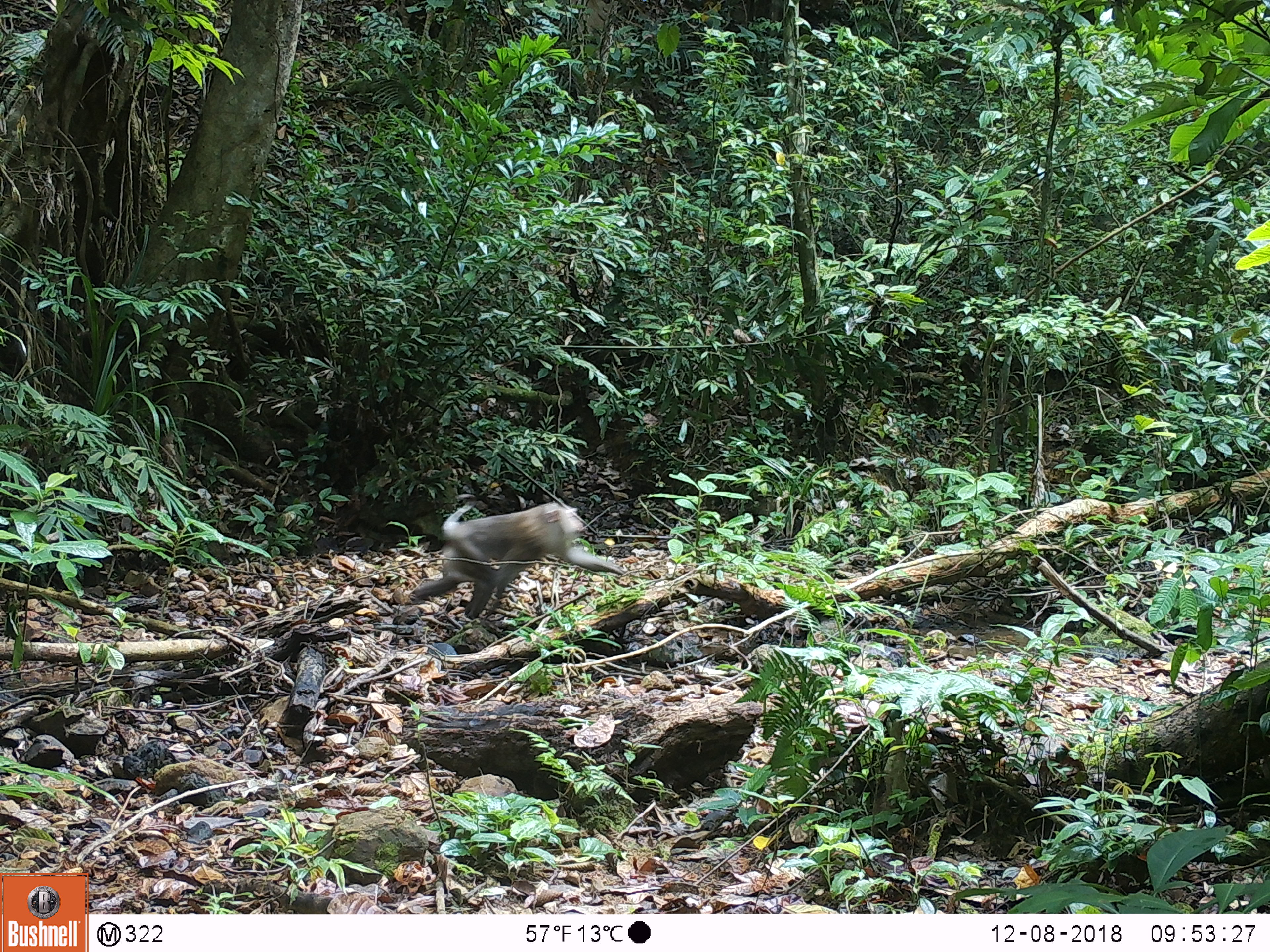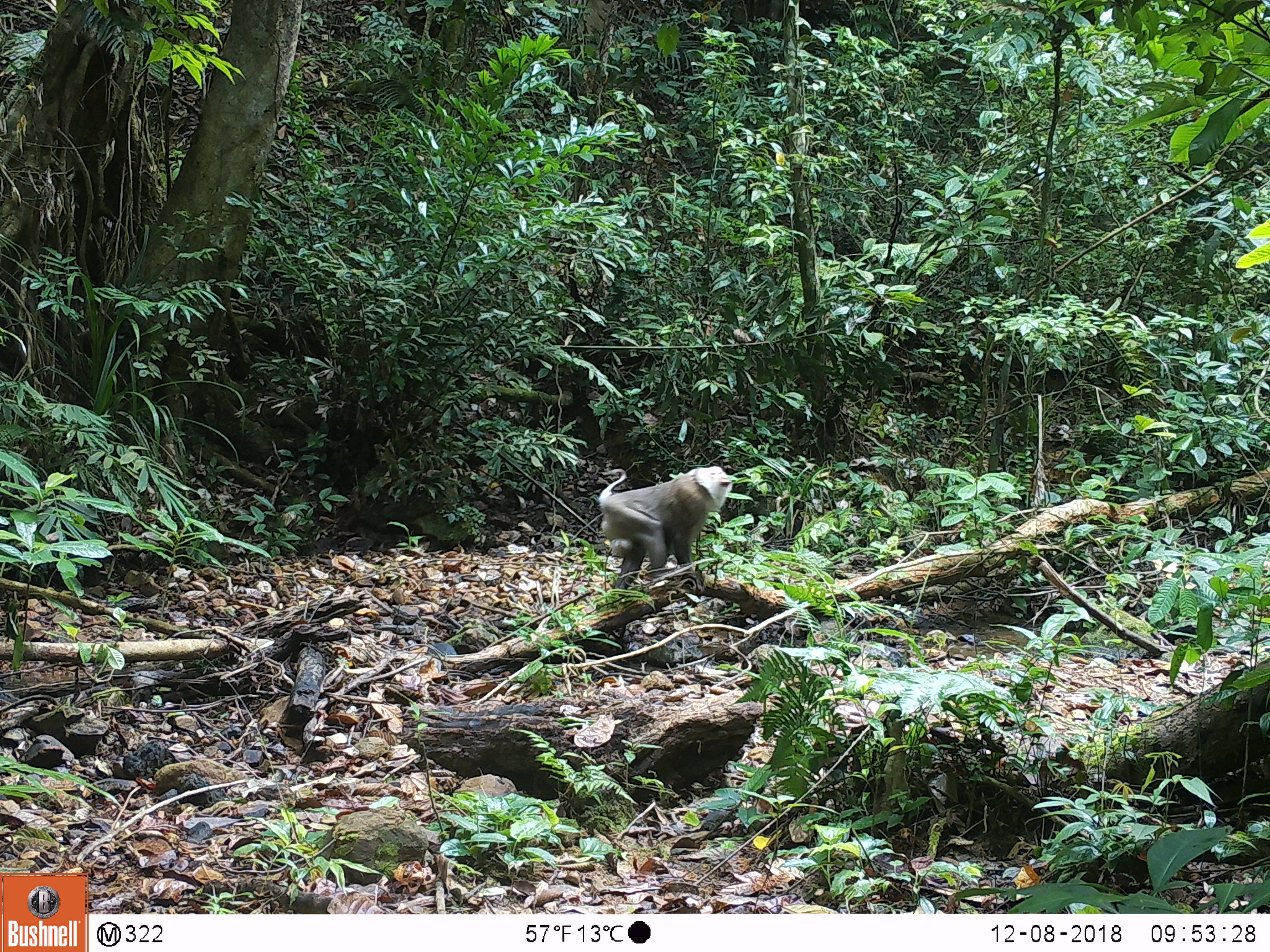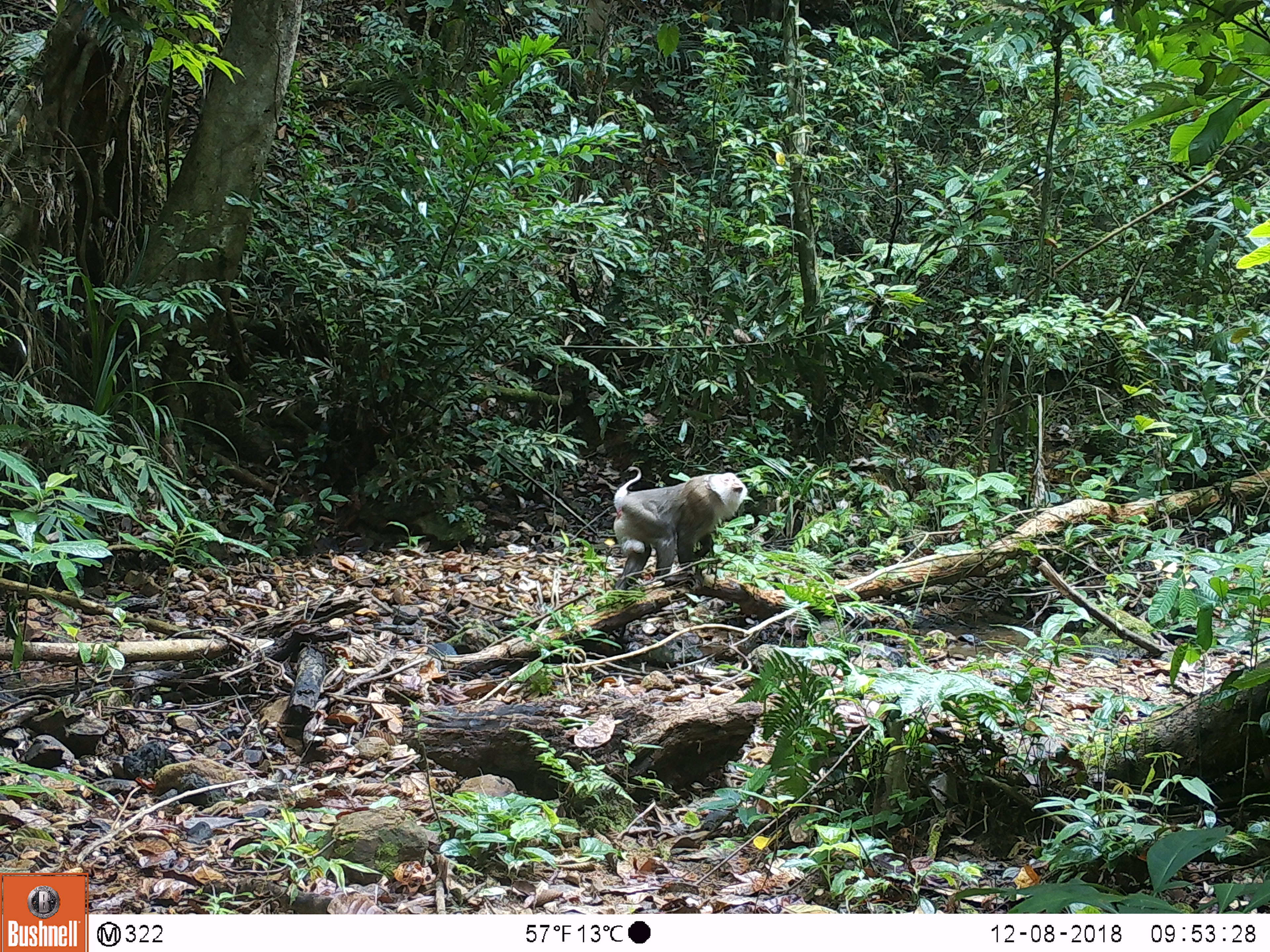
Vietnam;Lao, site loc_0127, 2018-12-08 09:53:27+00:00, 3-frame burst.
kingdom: Animalia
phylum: Chordata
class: Mammalia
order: Primates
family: Cercopithecidae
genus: Macaca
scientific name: Macaca nemestrina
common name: pig-tailed macaque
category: pig tailed macaque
Pig tailed macaque (pig-tailed macaque) (Macaca nemestrina). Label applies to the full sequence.